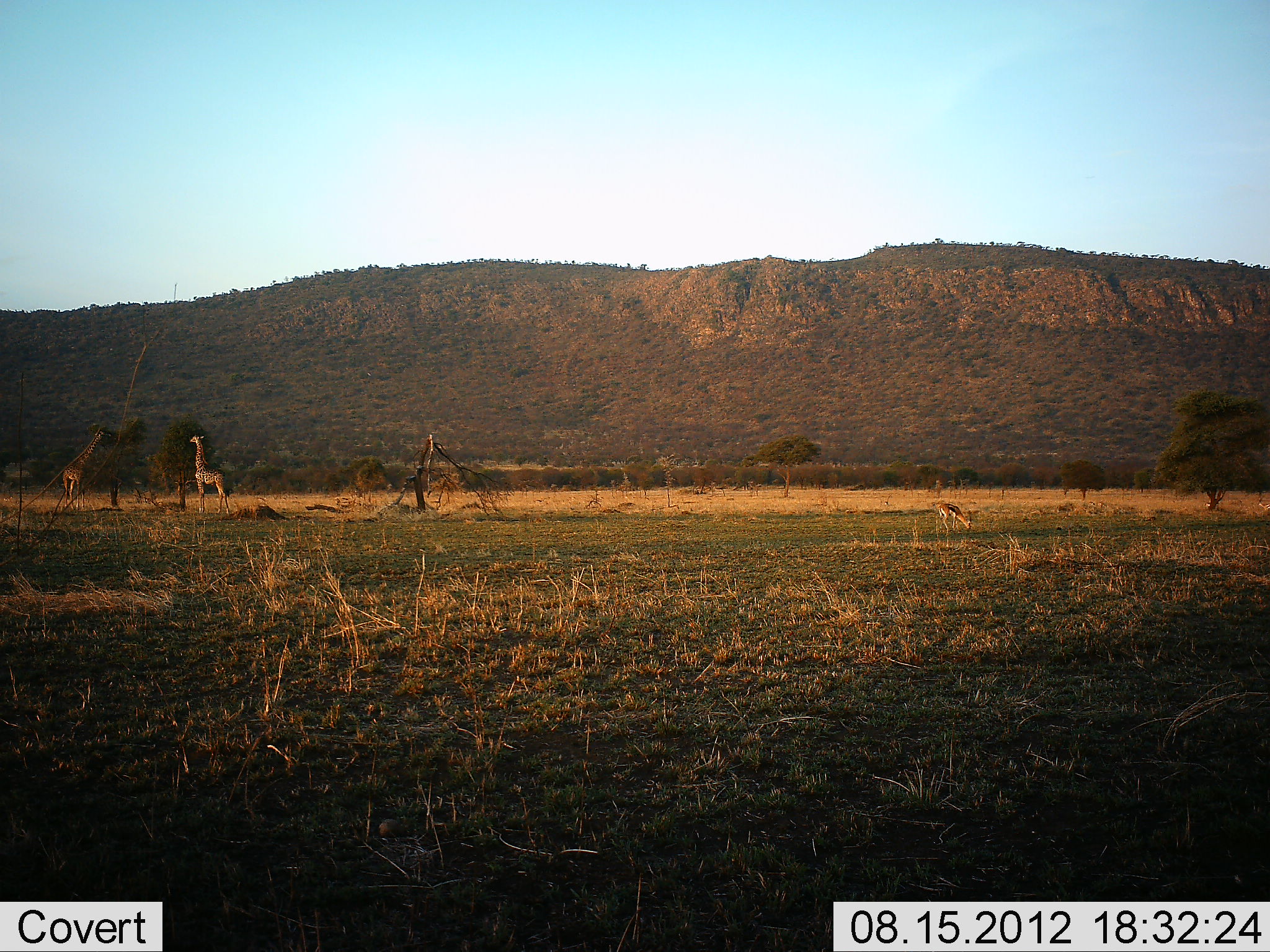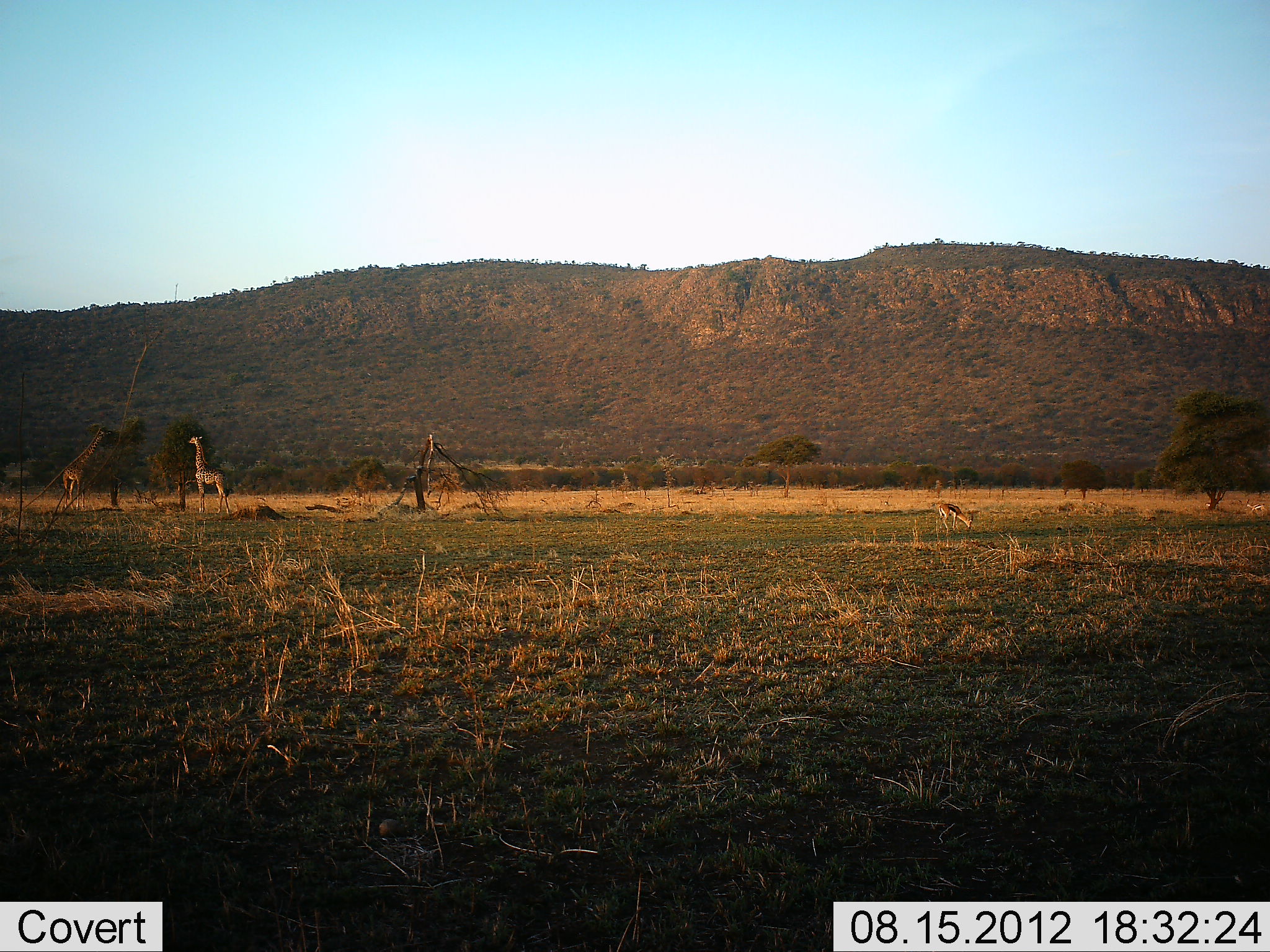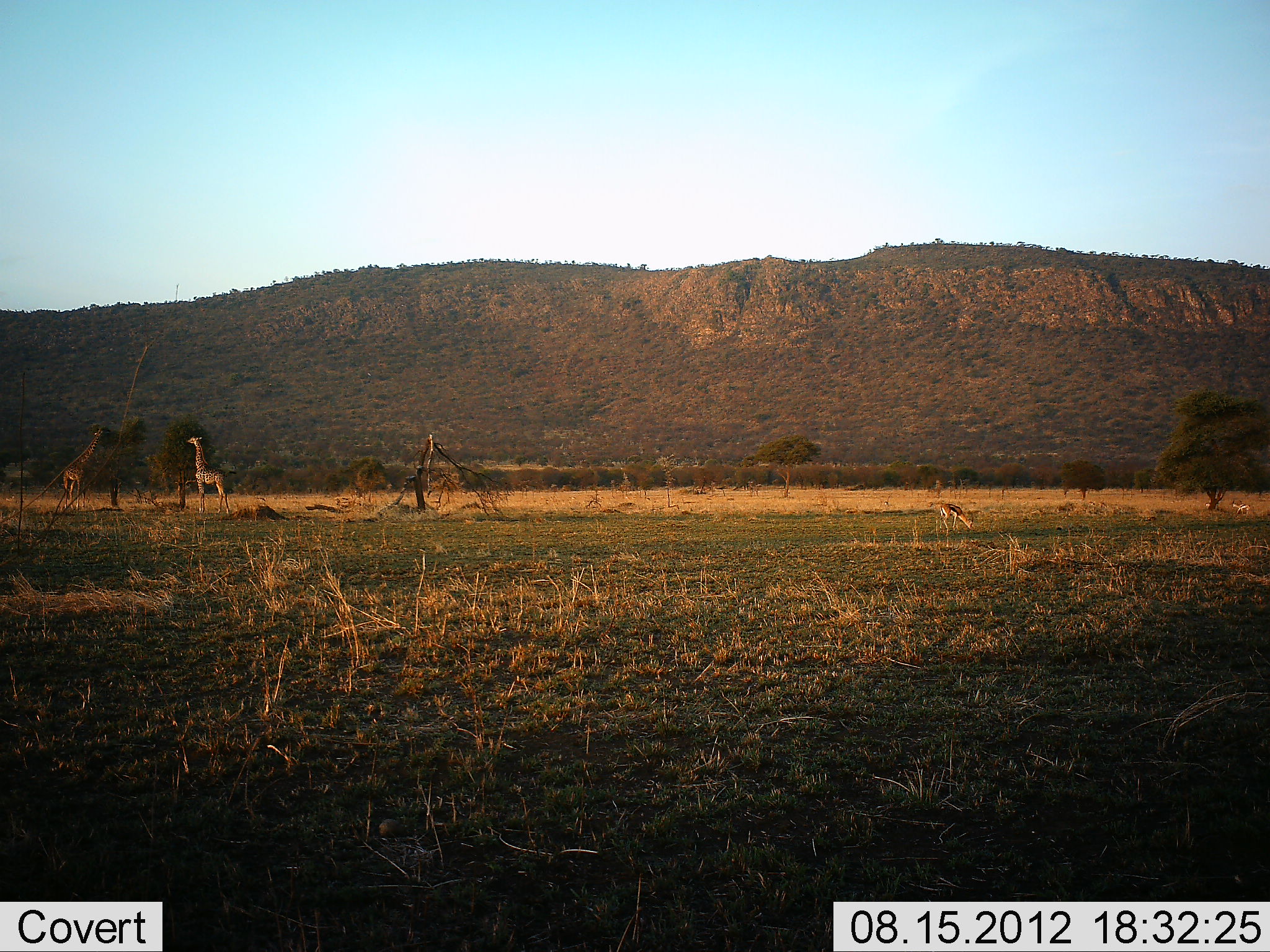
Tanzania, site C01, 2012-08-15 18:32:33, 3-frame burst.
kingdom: Animalia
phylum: Chordata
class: Mammalia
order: Artiodactyla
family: Bovidae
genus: Eudorcas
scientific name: Eudorcas thomsonii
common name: thomson's gazelle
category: gazellethomsons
Gazellethomsons (thomson's gazelle) (Eudorcas thomsonii), count 1. Behavior (volunteer vote fractions): standing 9%, resting 0%, moving 36%, interacting 0%. Young present (vote fraction): 0%. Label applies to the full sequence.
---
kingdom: Animalia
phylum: Chordata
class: Mammalia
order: Artiodactyla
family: Giraffidae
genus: Giraffa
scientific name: Giraffa camelopardalis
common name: giraffe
Giraffe (Giraffa camelopardalis), count 2. Behavior (volunteer vote fractions): standing 41%, resting 0%, moving 0%, interacting 0%. Young present (vote fraction): 0%. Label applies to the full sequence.